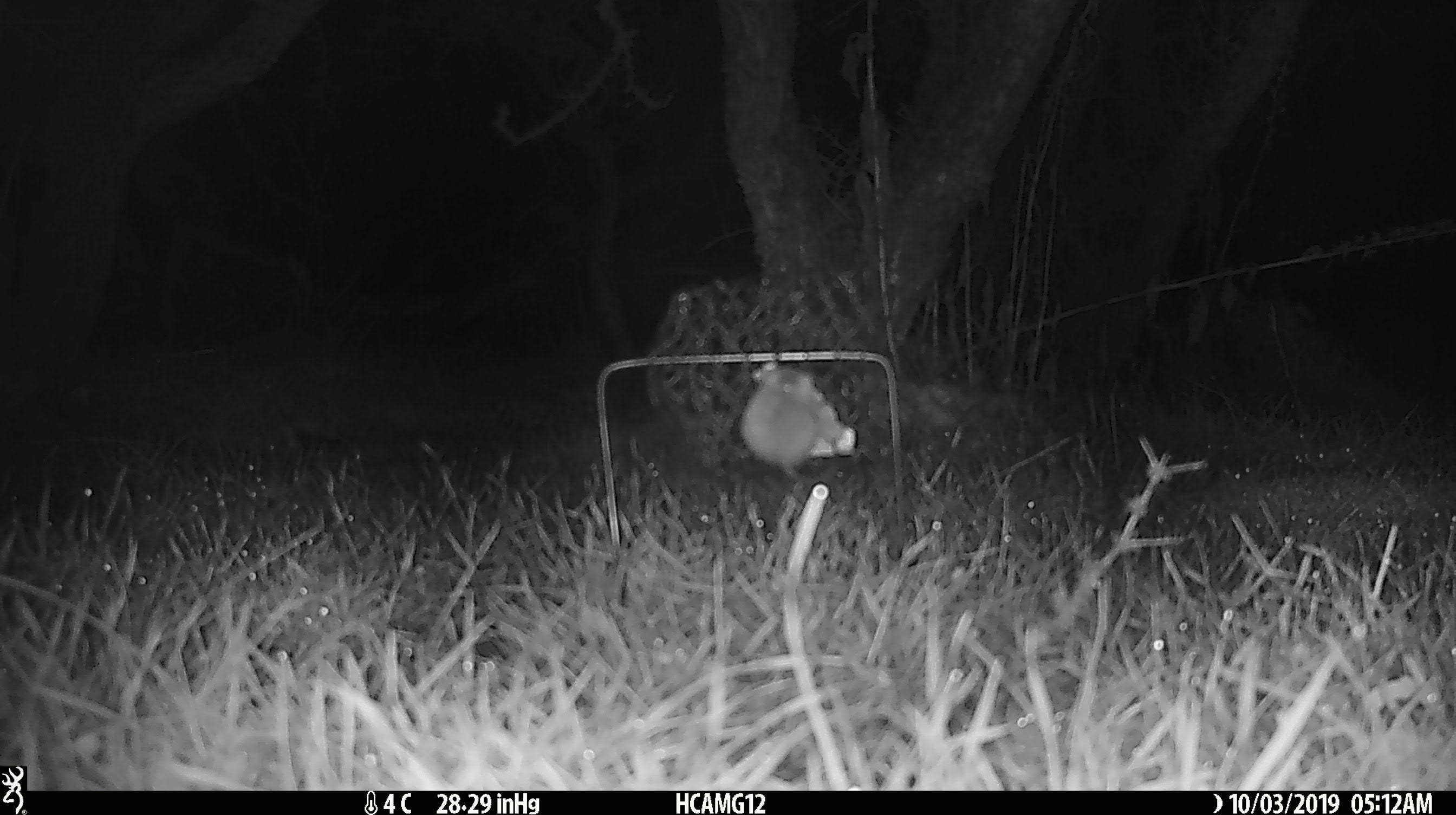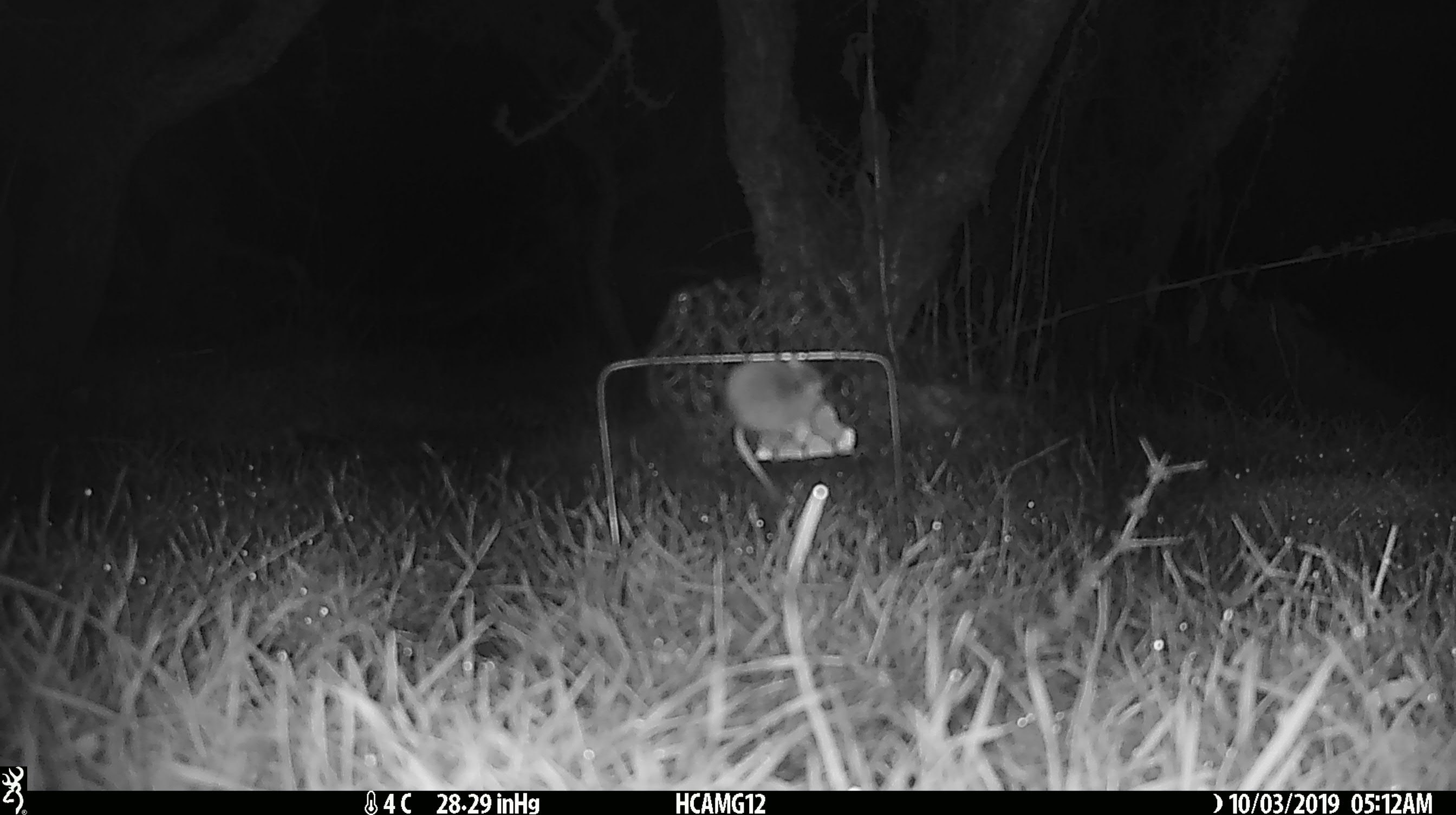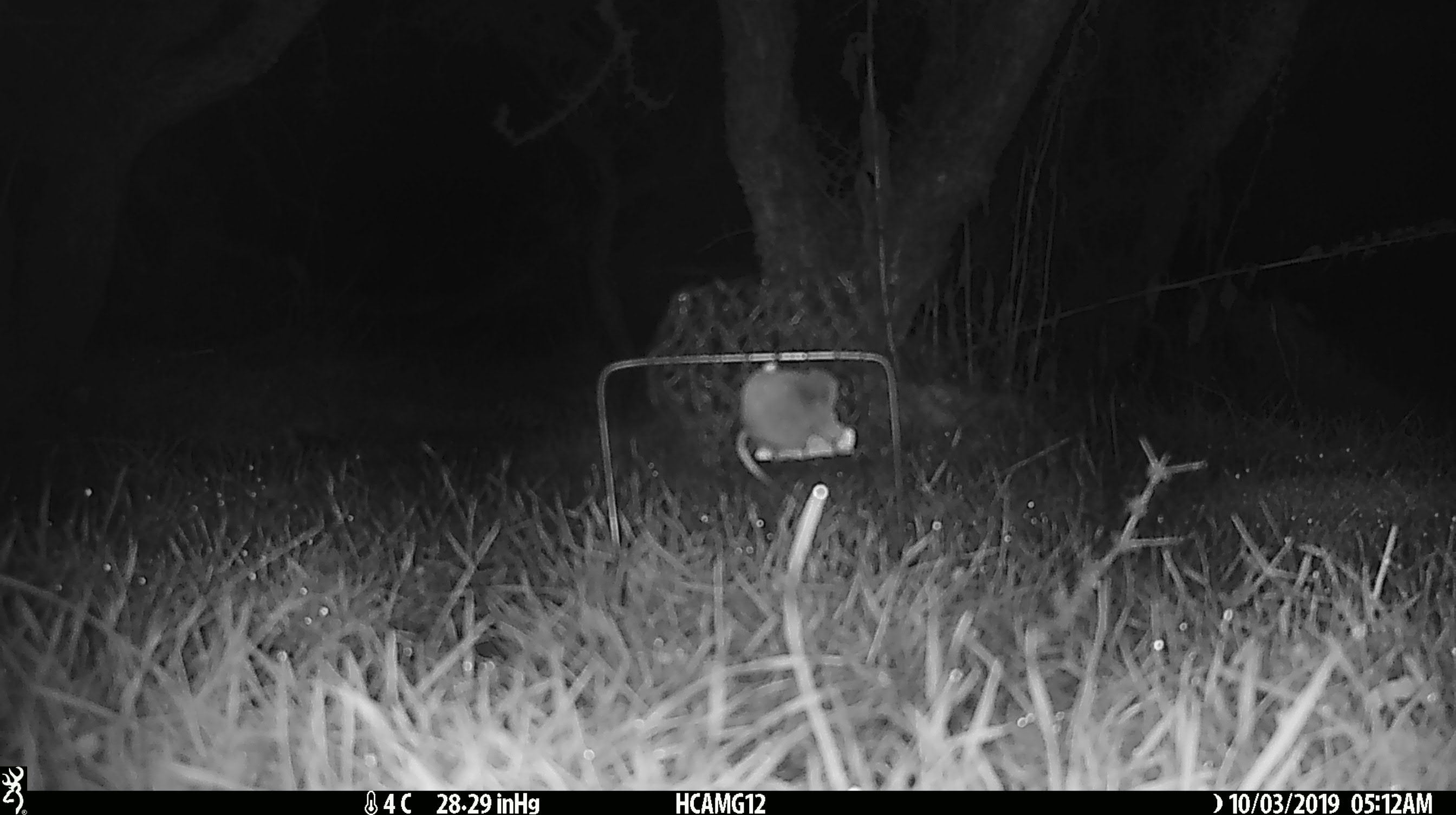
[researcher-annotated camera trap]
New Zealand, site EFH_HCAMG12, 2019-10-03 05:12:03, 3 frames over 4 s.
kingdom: Animalia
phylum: Chordata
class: Mammalia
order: Rodentia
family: Muridae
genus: Mus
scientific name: Mus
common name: mouse